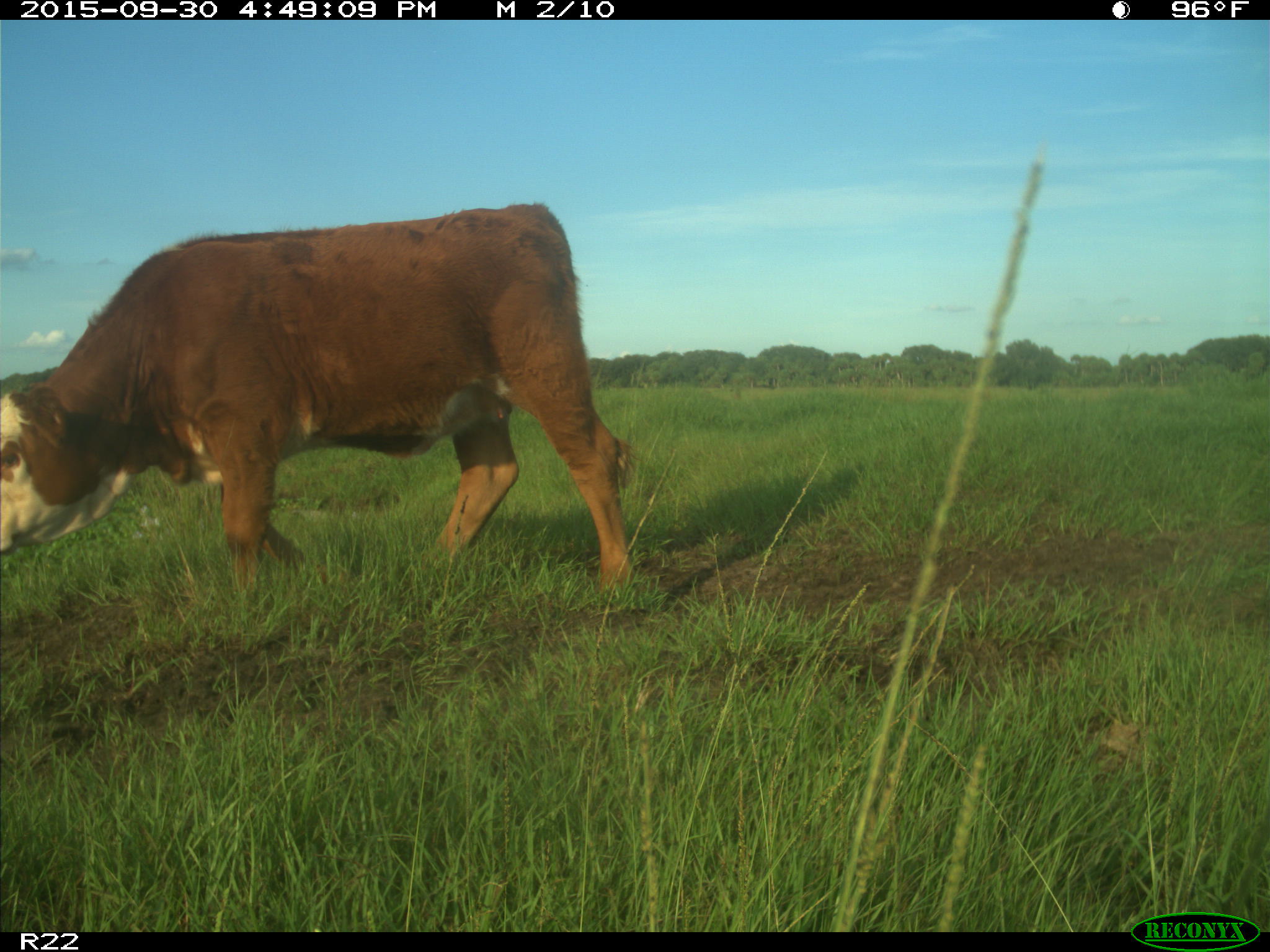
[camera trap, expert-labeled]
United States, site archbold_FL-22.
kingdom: Animalia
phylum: Chordata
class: Mammalia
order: Artiodactyla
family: Bovidae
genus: Bos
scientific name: Bos taurus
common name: domestic cow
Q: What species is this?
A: Bos taurus (domestic cow).